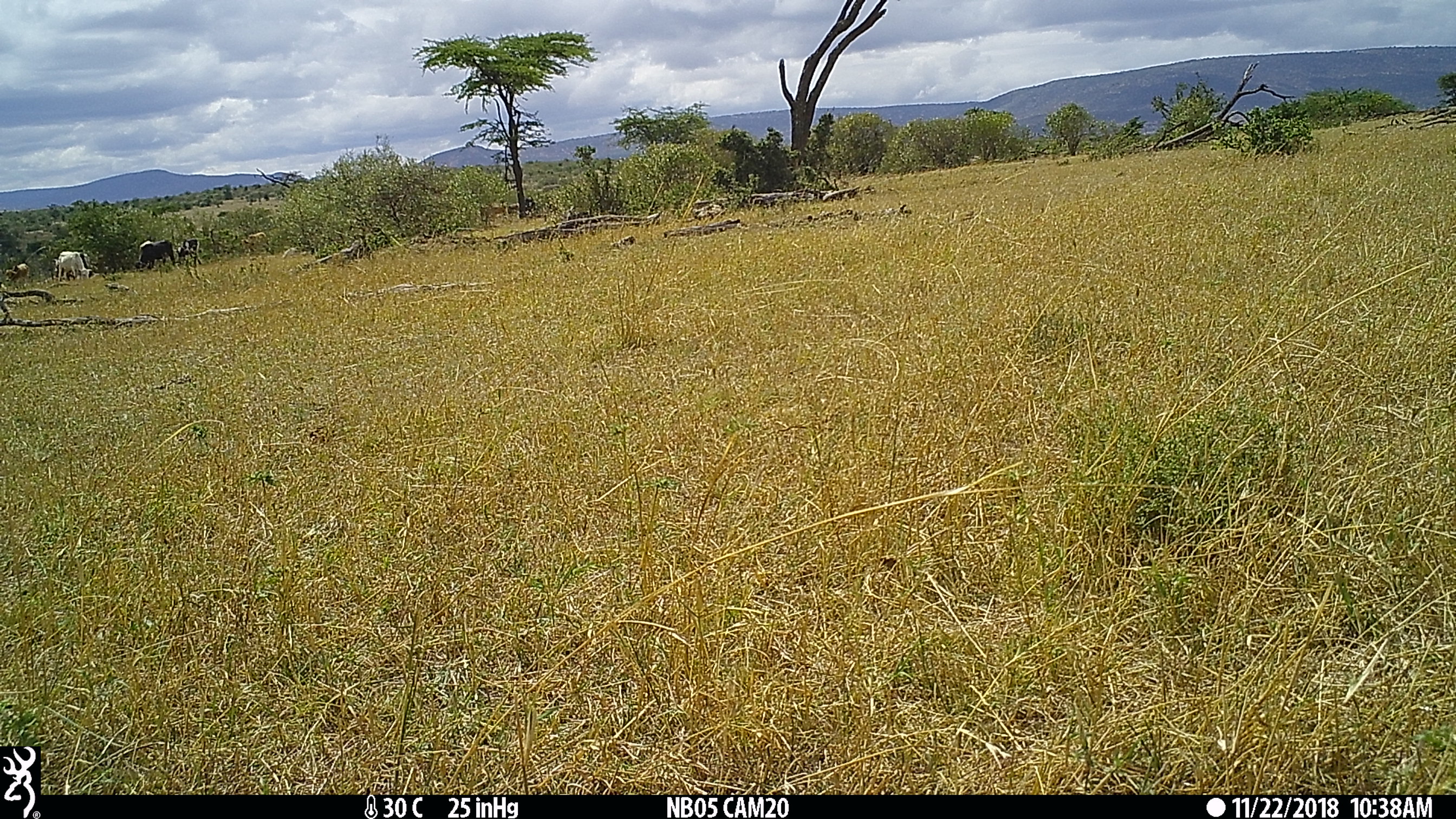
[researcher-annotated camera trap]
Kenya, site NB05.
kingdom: Animalia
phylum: Chordata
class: Mammalia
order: Artiodactyla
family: Bovidae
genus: Bos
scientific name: Bos taurus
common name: cattle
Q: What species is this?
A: Cattle (Bos taurus).